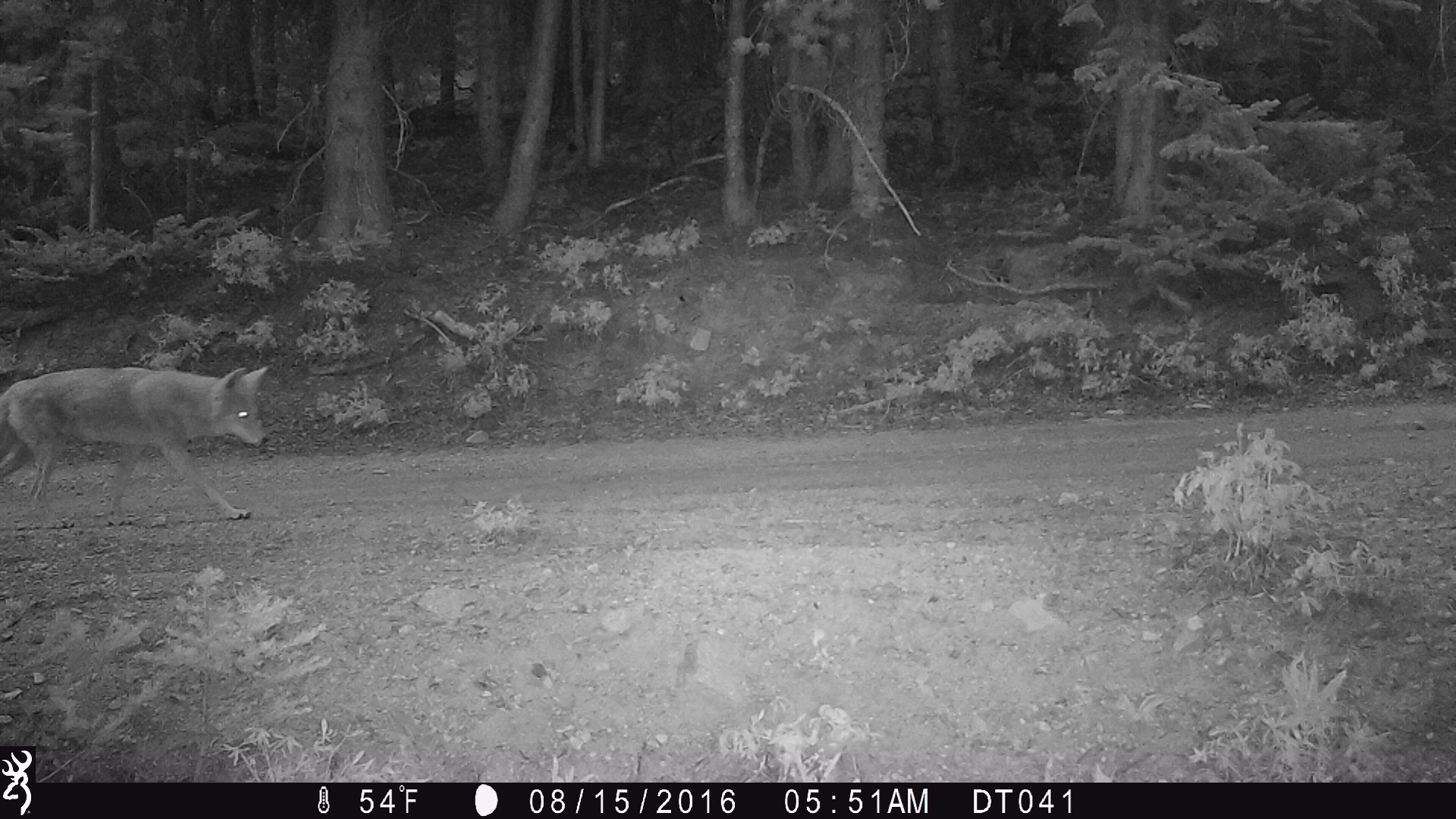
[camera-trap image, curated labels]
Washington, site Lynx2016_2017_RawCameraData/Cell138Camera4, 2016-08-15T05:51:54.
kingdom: Animalia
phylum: Chordata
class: Mammalia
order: Carnivora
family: Canidae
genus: Canis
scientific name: Canis latrans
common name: coyote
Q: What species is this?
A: Canis latrans (coyote).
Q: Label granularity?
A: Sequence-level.